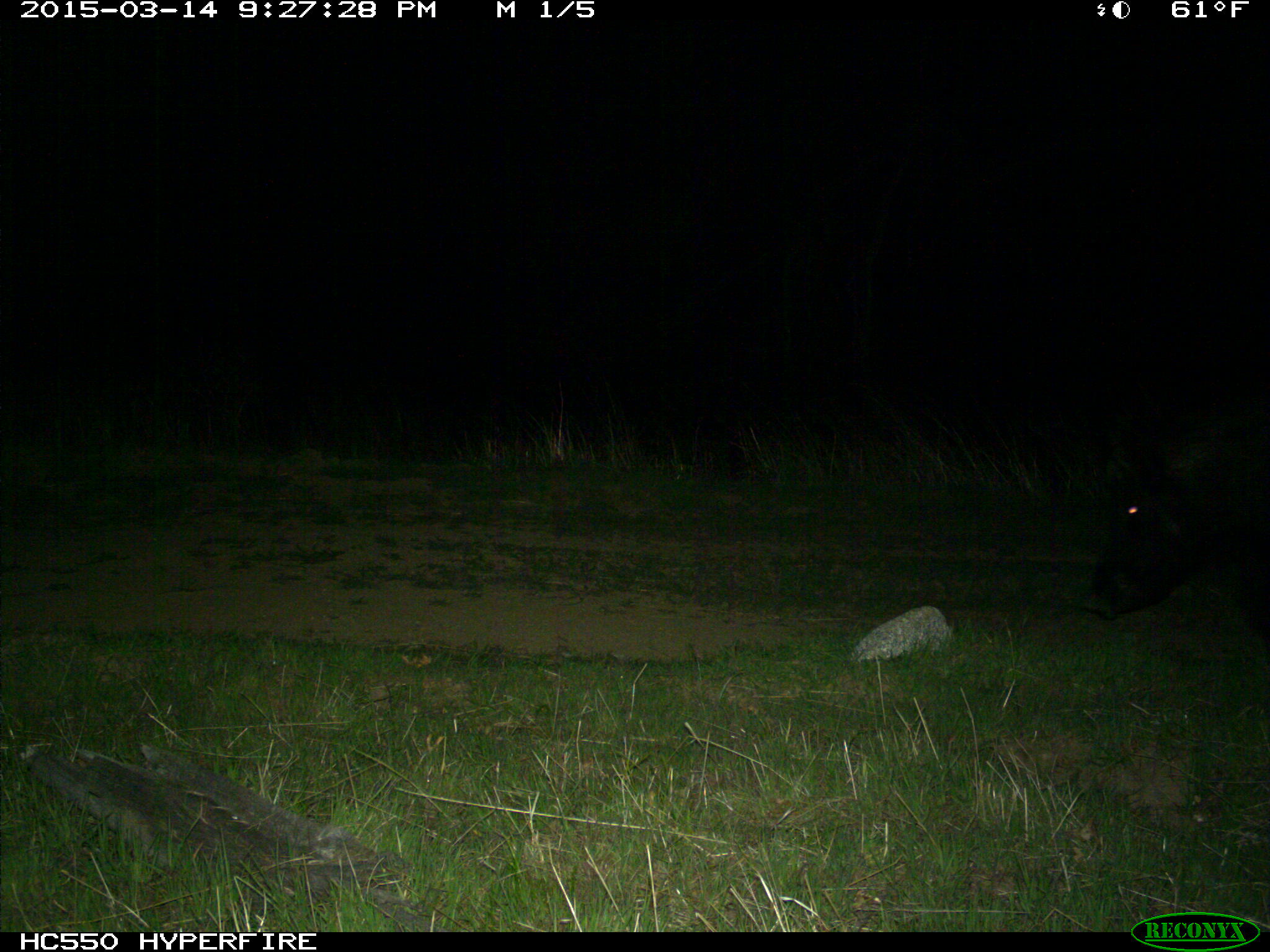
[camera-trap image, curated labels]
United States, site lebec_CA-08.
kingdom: Animalia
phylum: Chordata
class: Mammalia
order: Artiodactyla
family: Suidae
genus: Sus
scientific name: Sus scrofa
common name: wild boar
Sus scrofa (wild boar).